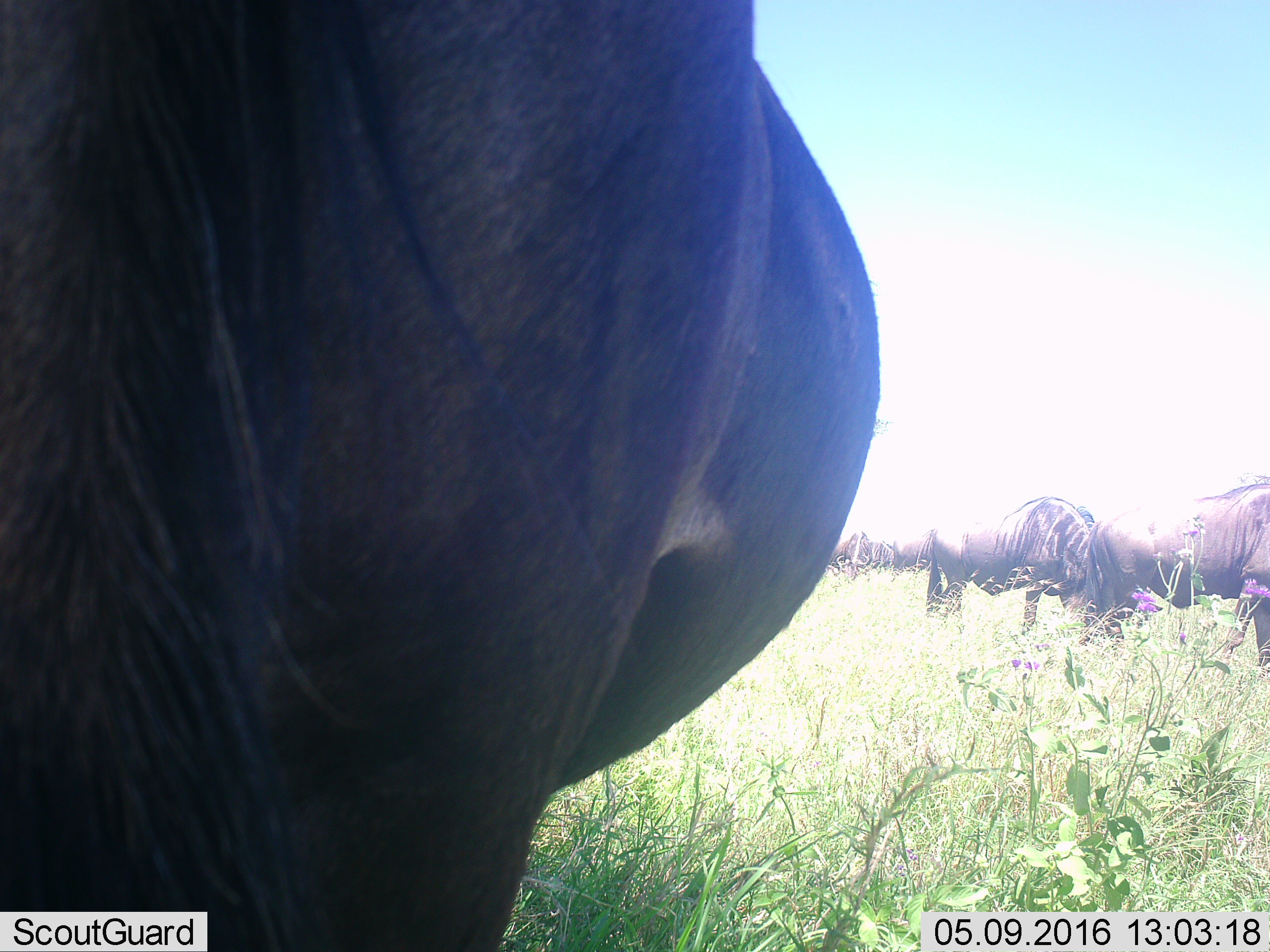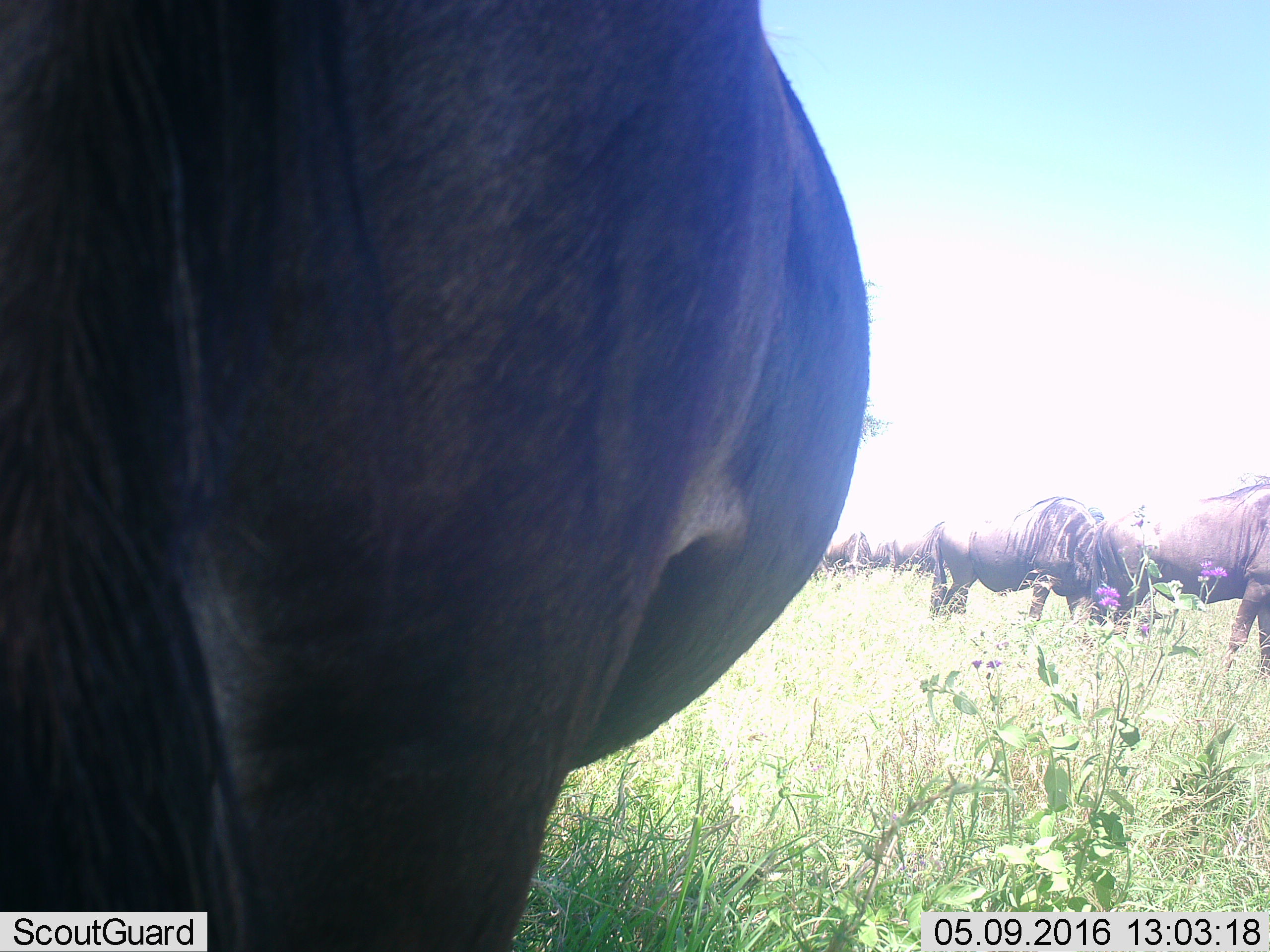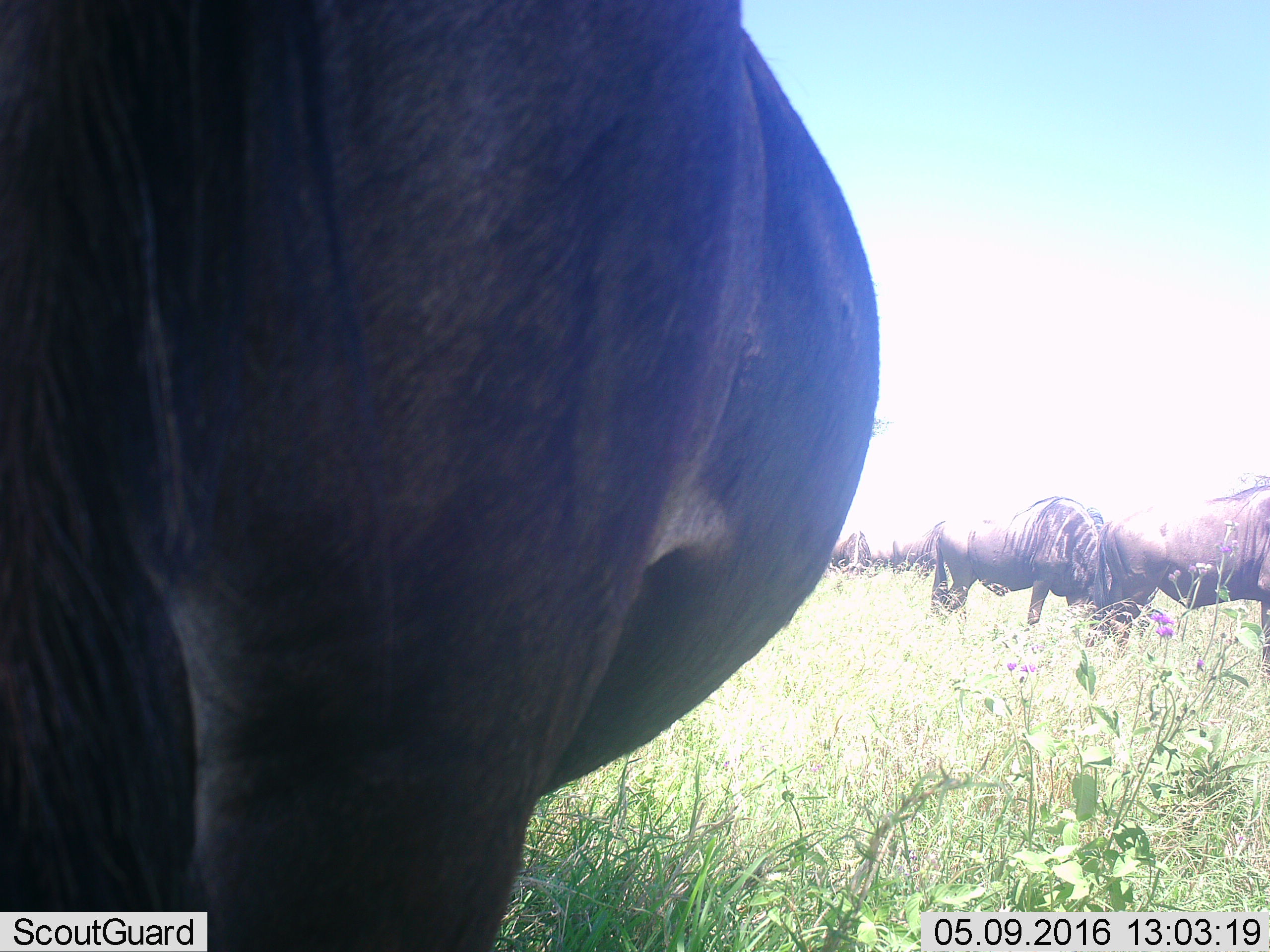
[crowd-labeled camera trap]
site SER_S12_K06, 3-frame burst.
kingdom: Animalia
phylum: Chordata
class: Mammalia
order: Artiodactyla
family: Bovidae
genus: Connochaetes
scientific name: Connochaetes taurinus taurinus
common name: blue wildebeest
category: wildebeestblue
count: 7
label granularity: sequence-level